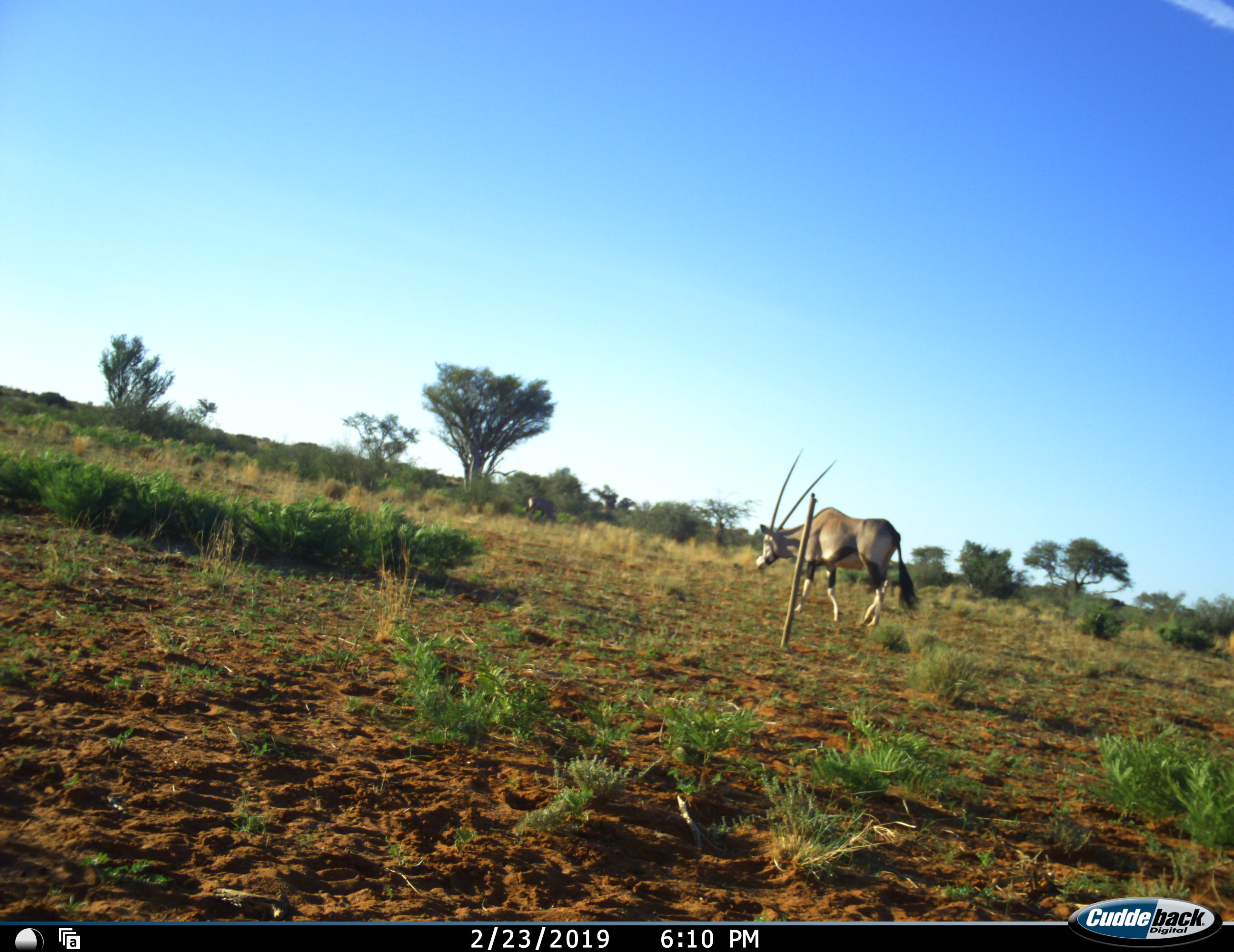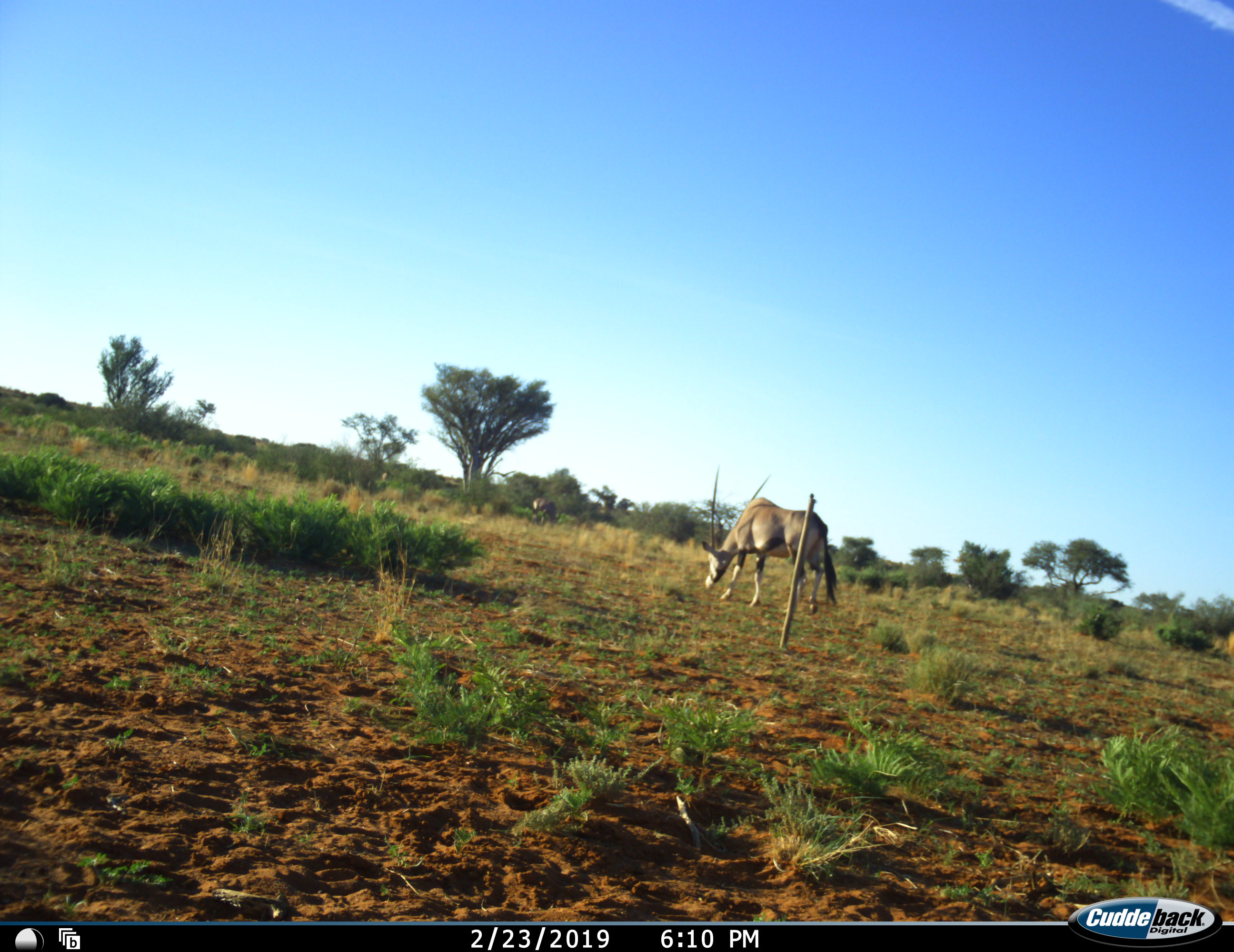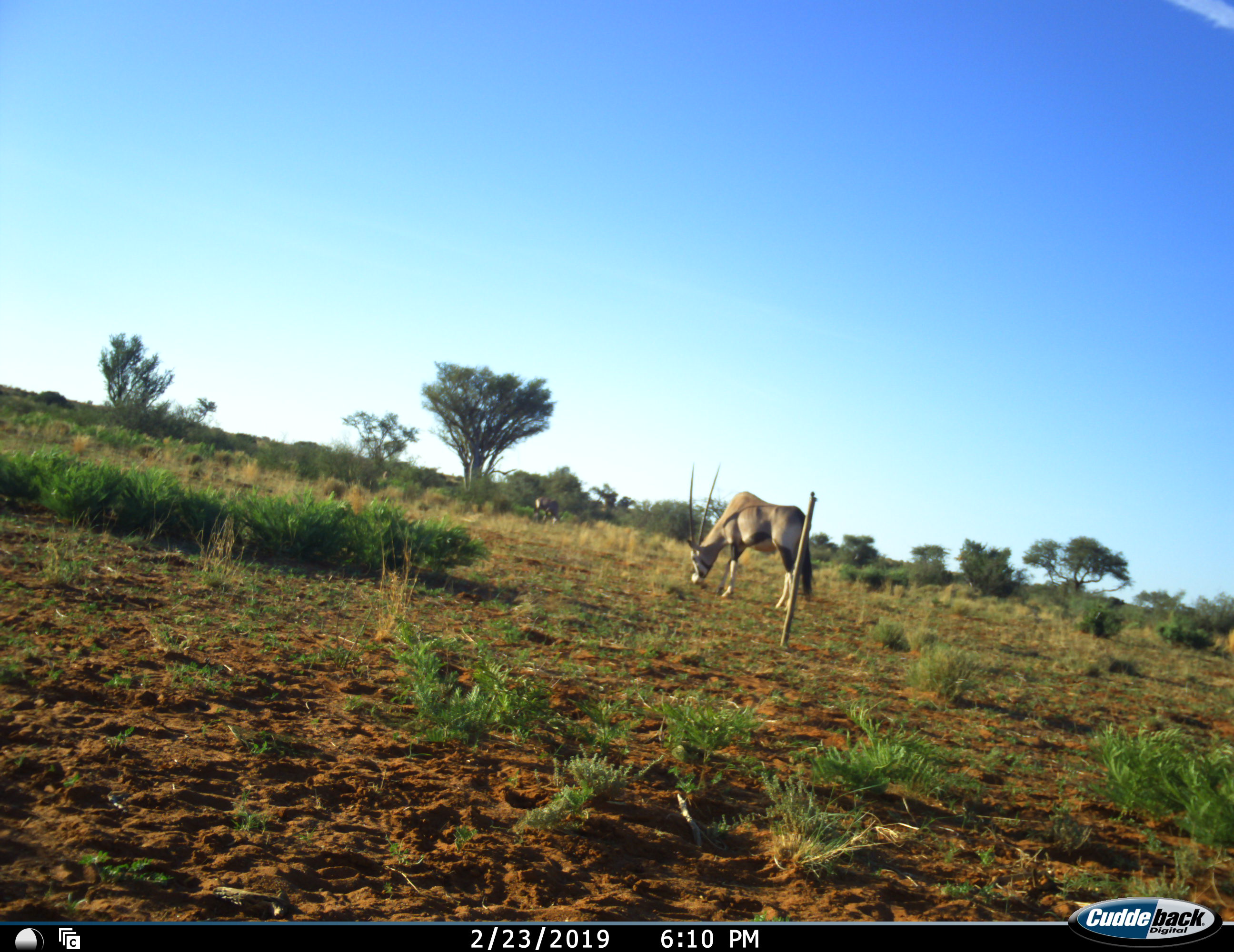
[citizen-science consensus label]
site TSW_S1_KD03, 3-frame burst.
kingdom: Animalia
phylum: Chordata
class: Mammalia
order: Artiodactyla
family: Bovidae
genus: Oryx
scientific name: Oryx gazella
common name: gemsbok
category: oryx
Oryx (gemsbok) (Oryx gazella), count 2. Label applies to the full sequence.